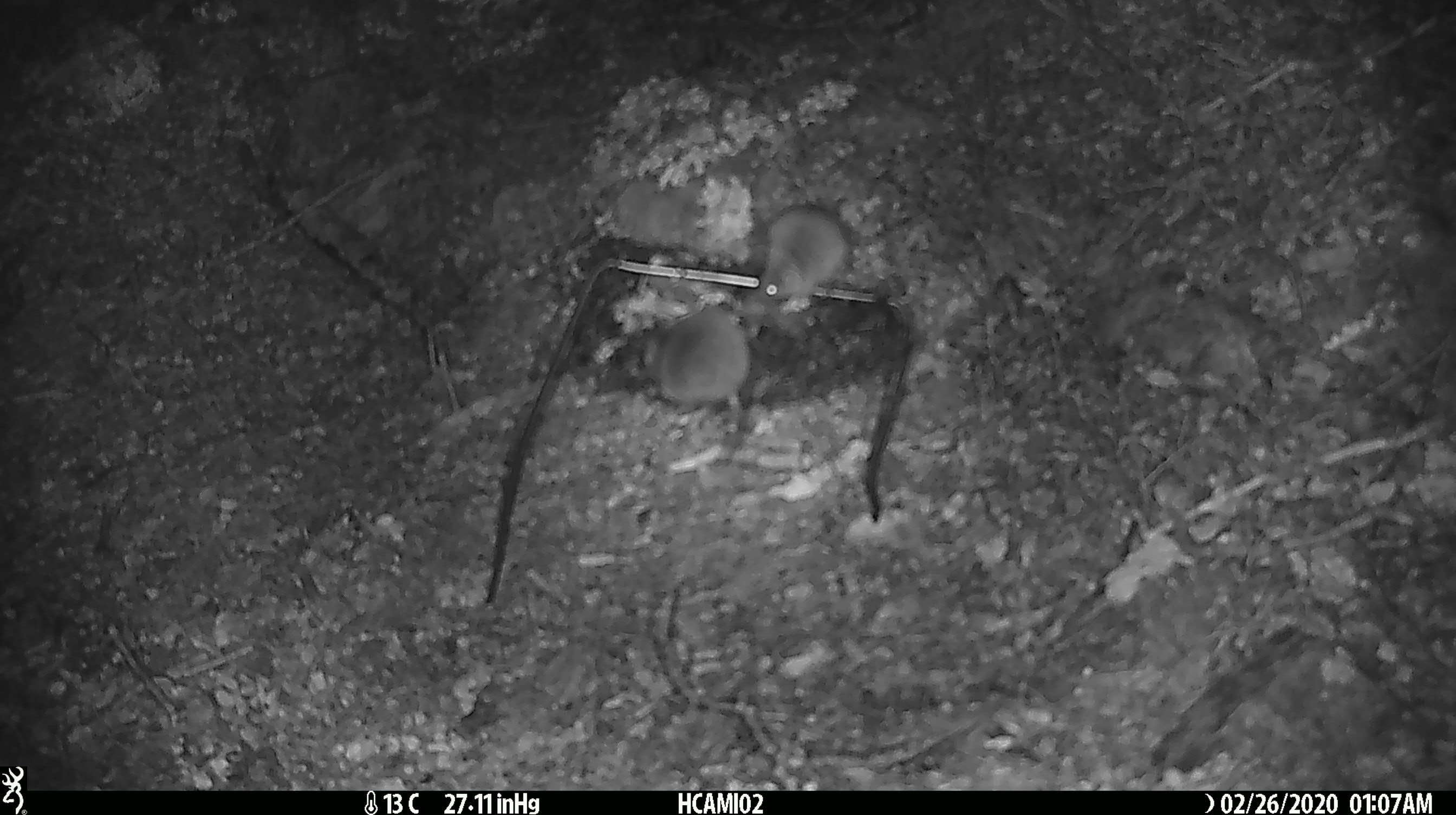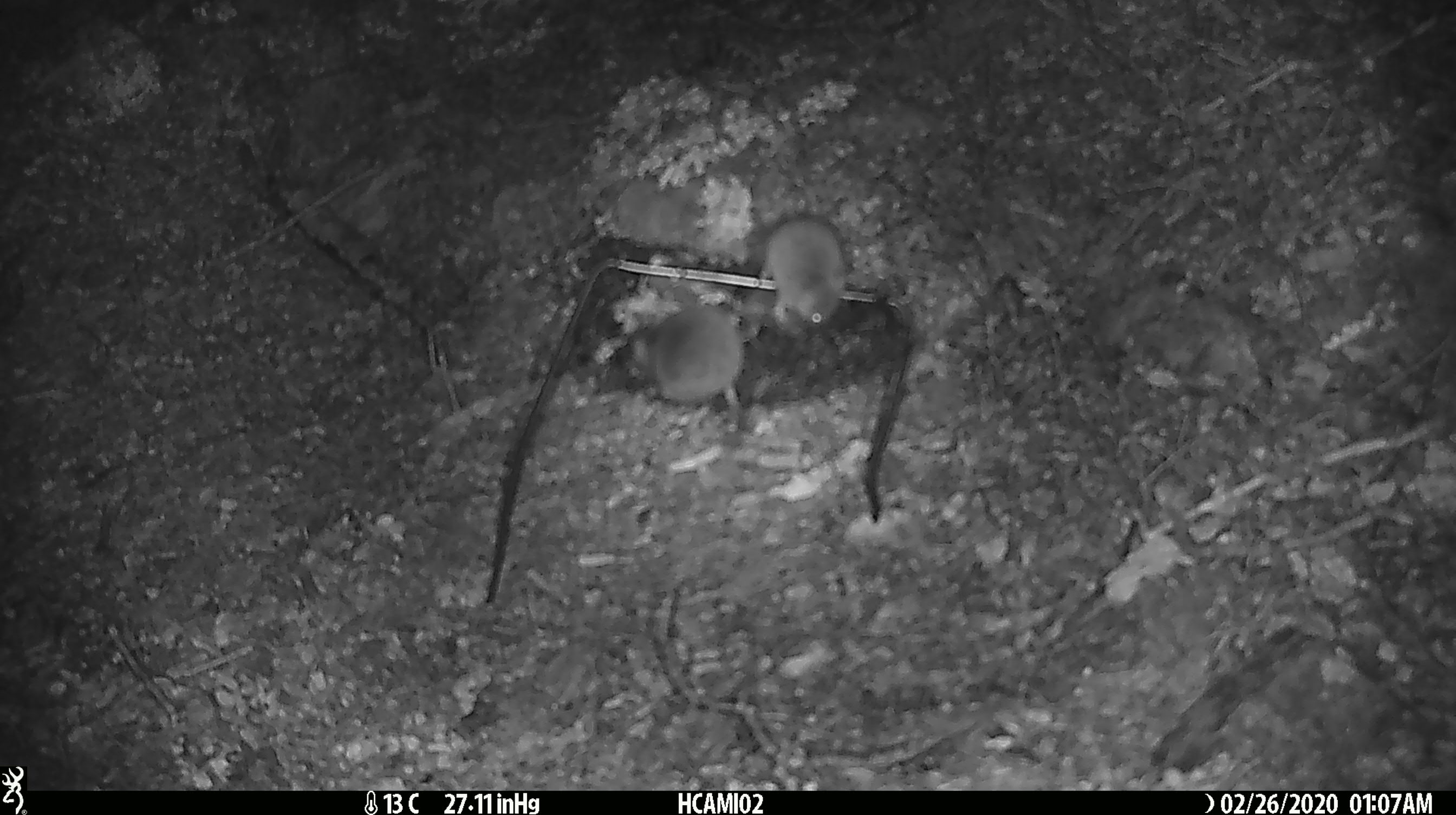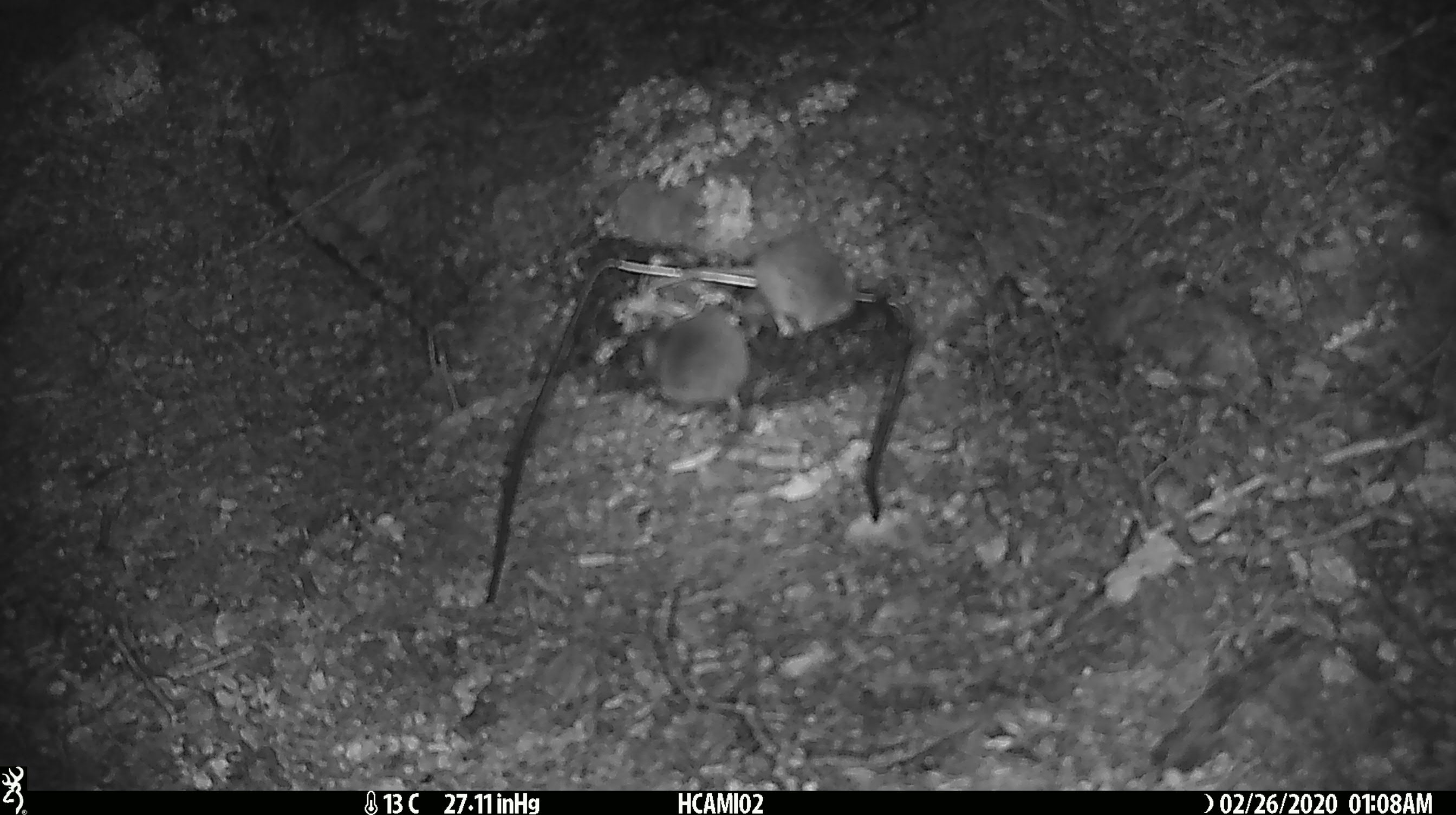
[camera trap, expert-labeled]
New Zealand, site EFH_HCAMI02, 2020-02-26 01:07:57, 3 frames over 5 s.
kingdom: Animalia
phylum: Chordata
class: Mammalia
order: Rodentia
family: Muridae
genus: Mus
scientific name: Mus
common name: mouse